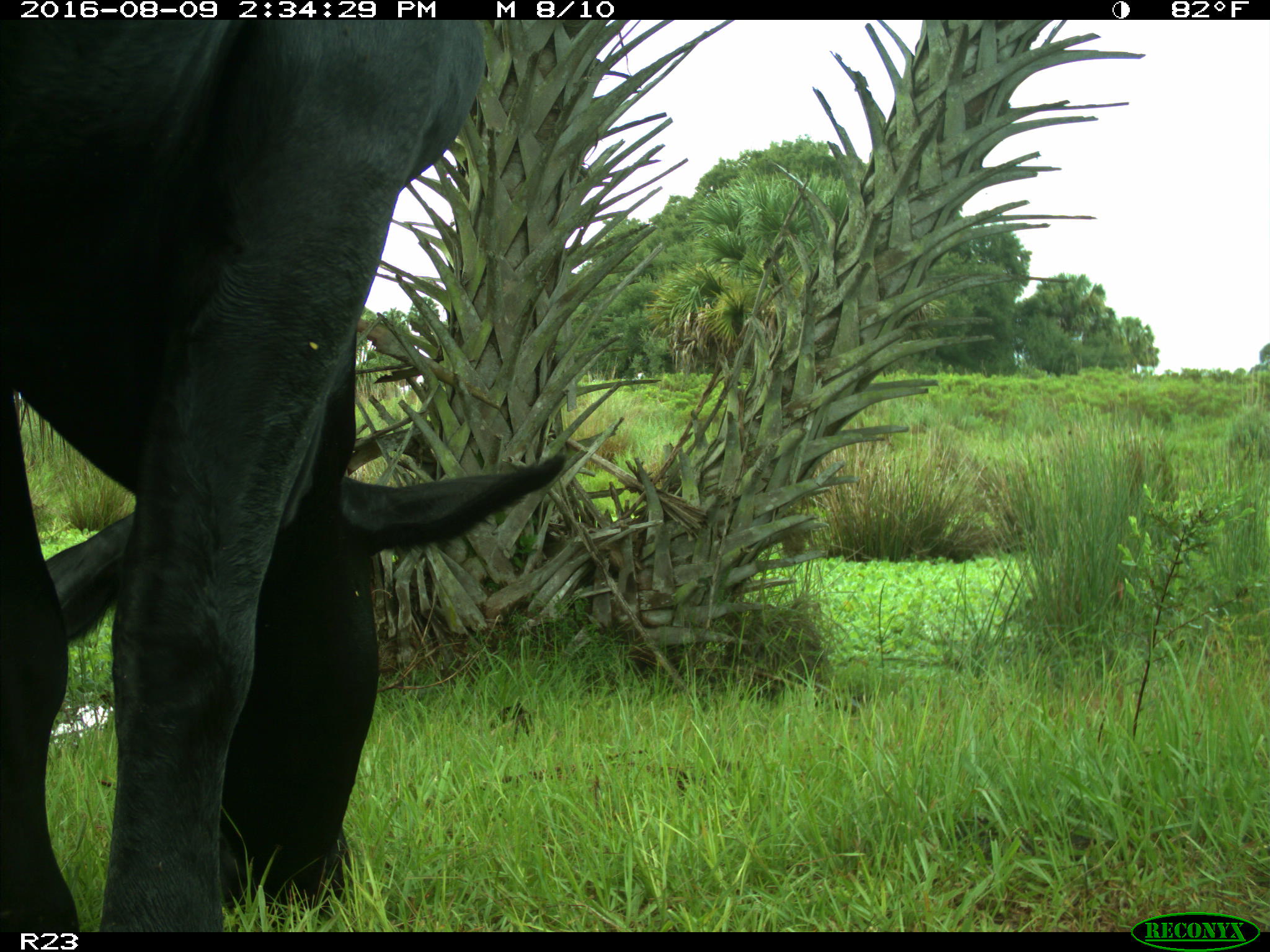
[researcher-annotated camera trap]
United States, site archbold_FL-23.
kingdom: Animalia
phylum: Chordata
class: Mammalia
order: Artiodactyla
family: Bovidae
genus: Bos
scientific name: Bos taurus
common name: domestic cow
Bos taurus (domestic cow).